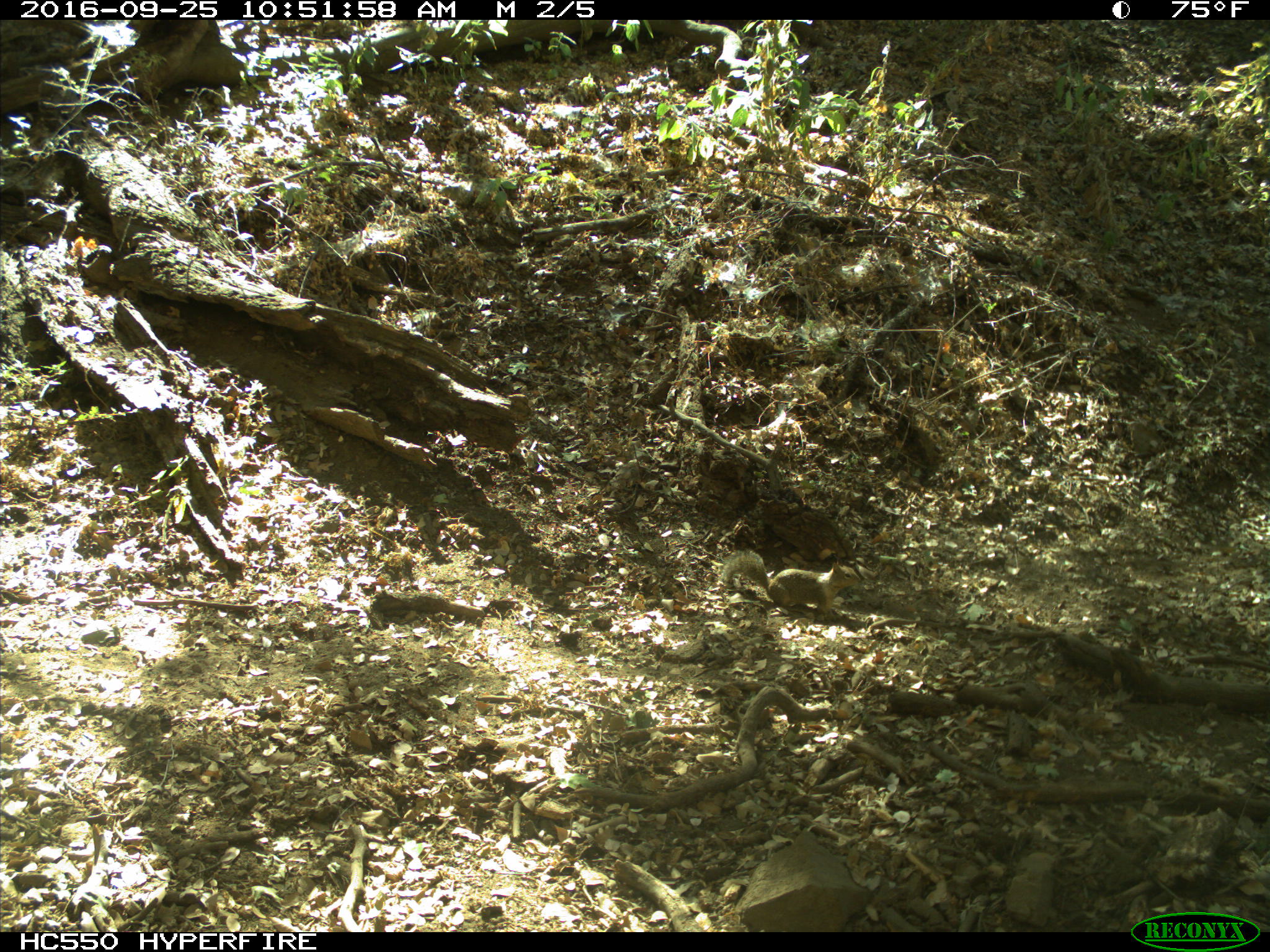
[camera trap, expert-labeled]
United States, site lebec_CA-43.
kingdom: Animalia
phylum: Chordata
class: Mammalia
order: Rodentia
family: Sciuridae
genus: Otospermophilus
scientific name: Otospermophilus beecheyi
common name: california ground squirrel